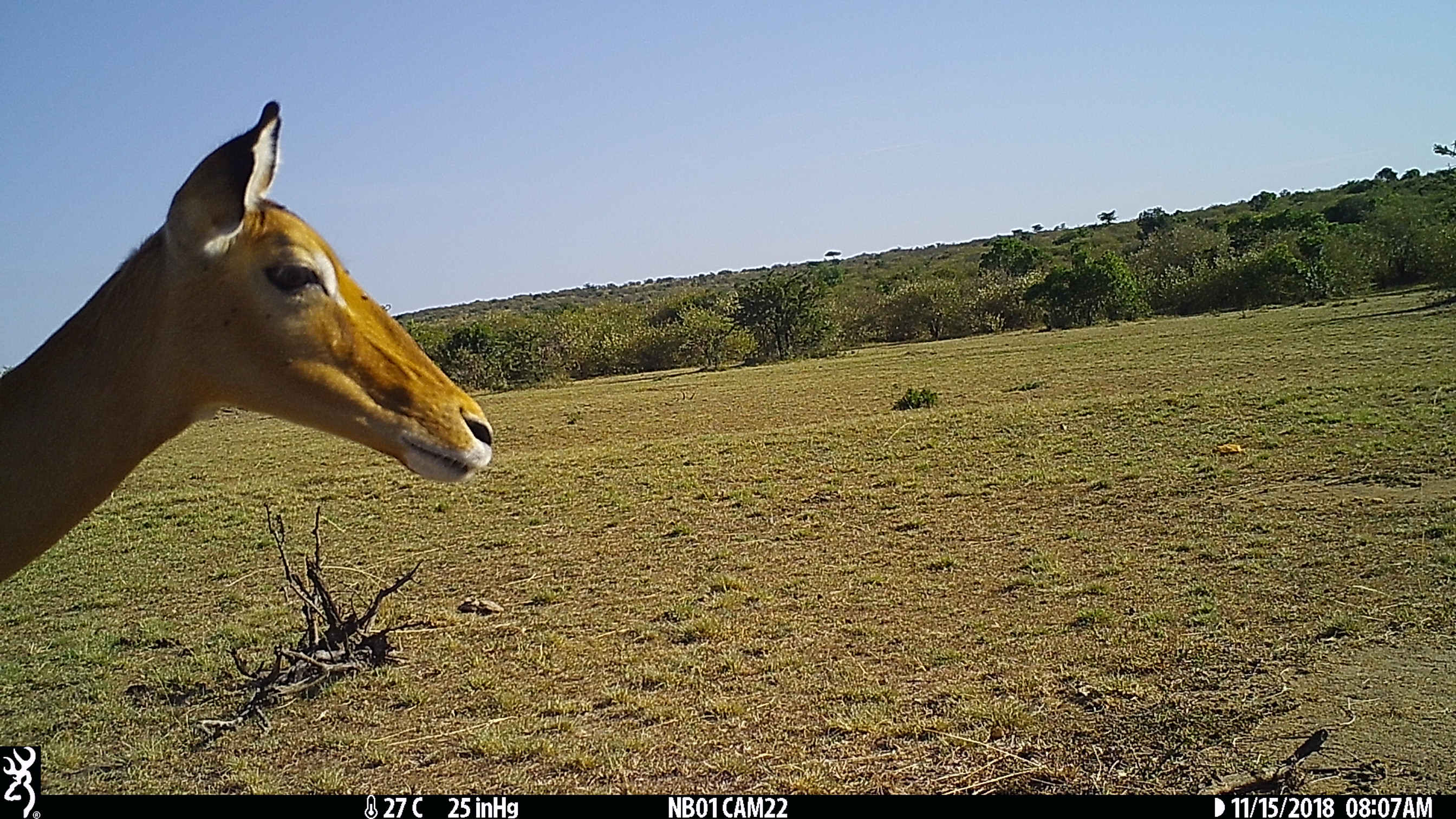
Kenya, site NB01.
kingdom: Animalia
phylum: Chordata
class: Mammalia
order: Artiodactyla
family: Bovidae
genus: Aepyceros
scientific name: Aepyceros melampus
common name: impala